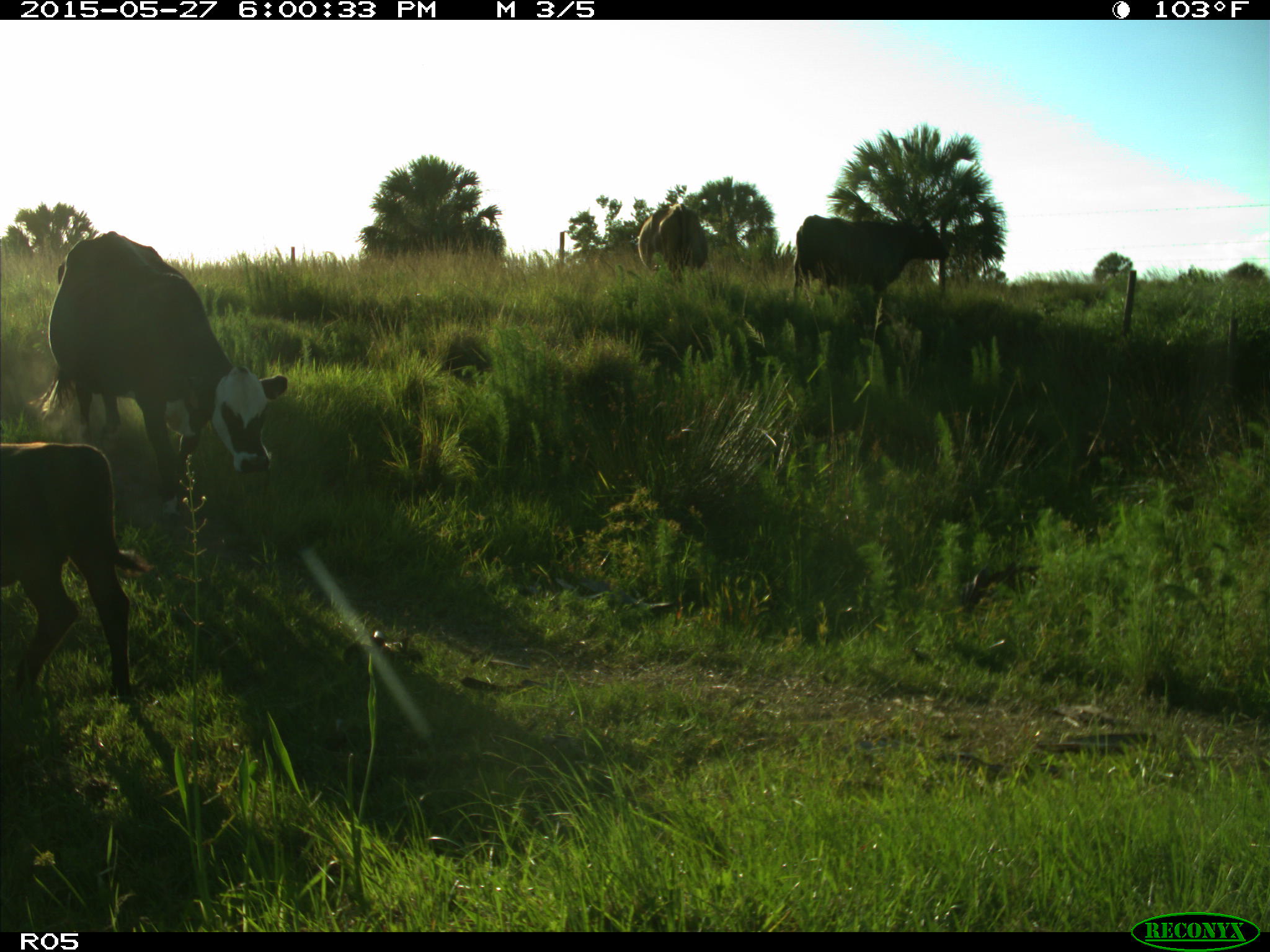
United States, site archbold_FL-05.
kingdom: Animalia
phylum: Chordata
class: Mammalia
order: Artiodactyla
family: Bovidae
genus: Bos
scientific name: Bos taurus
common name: domestic cow